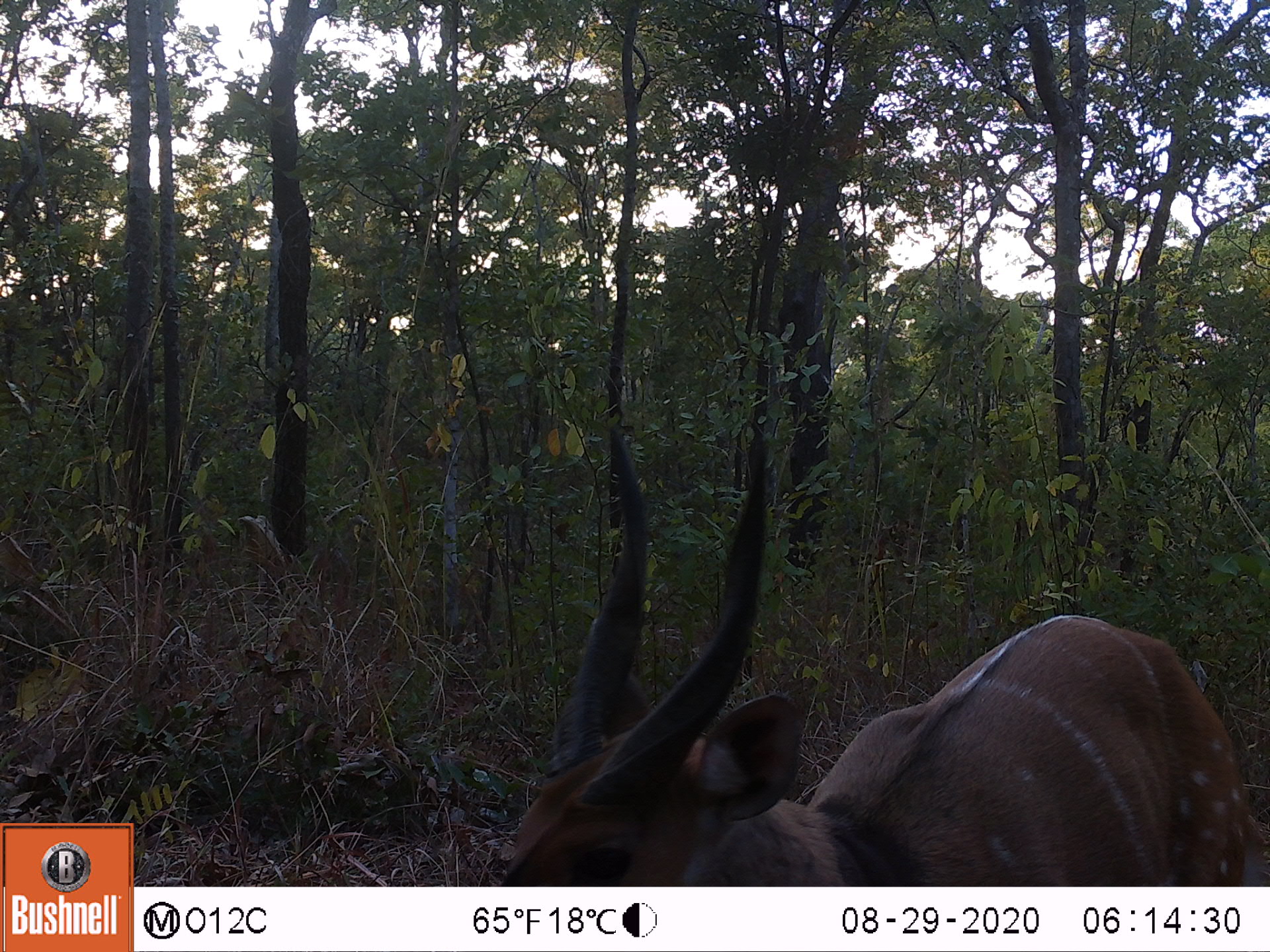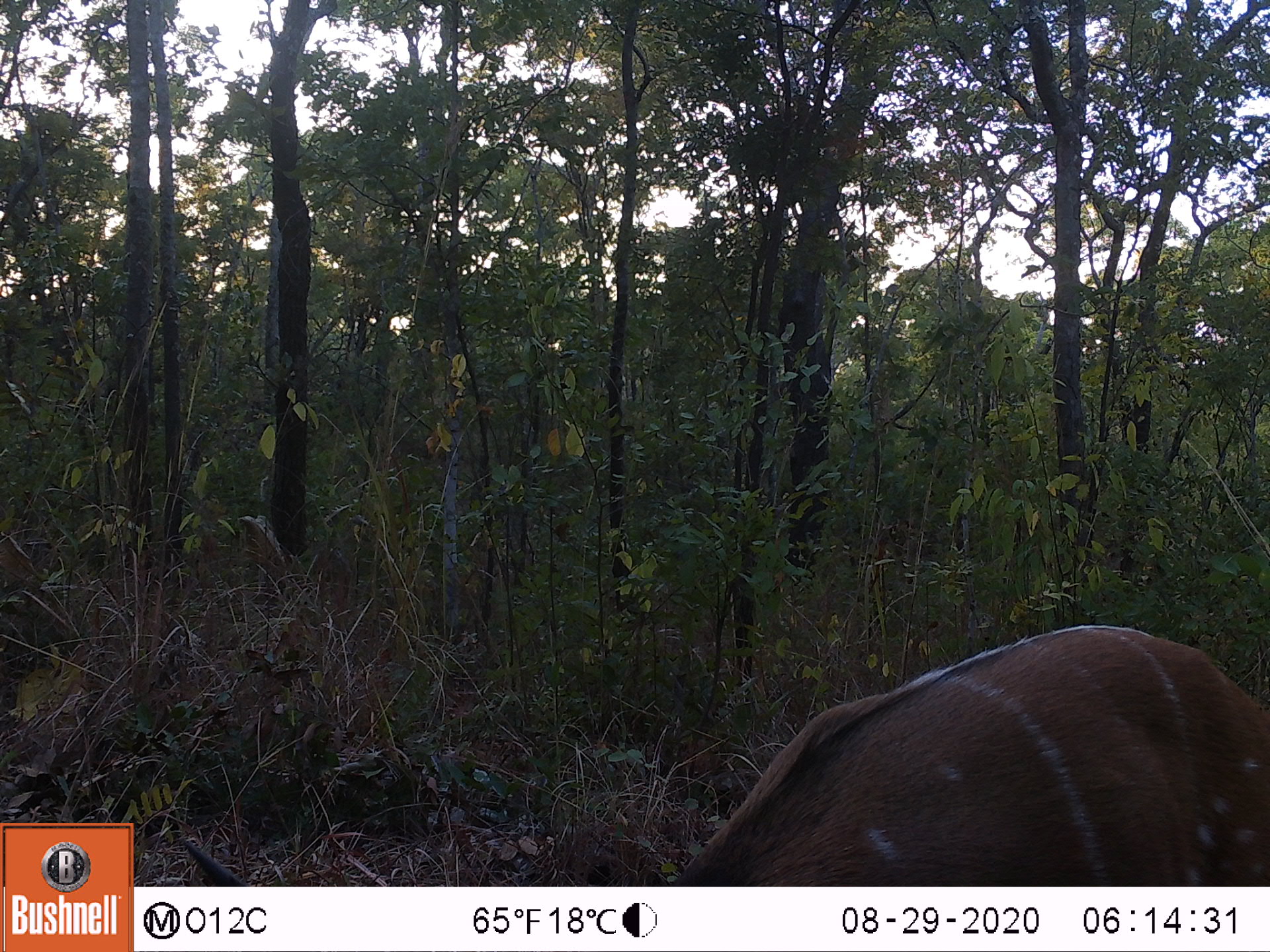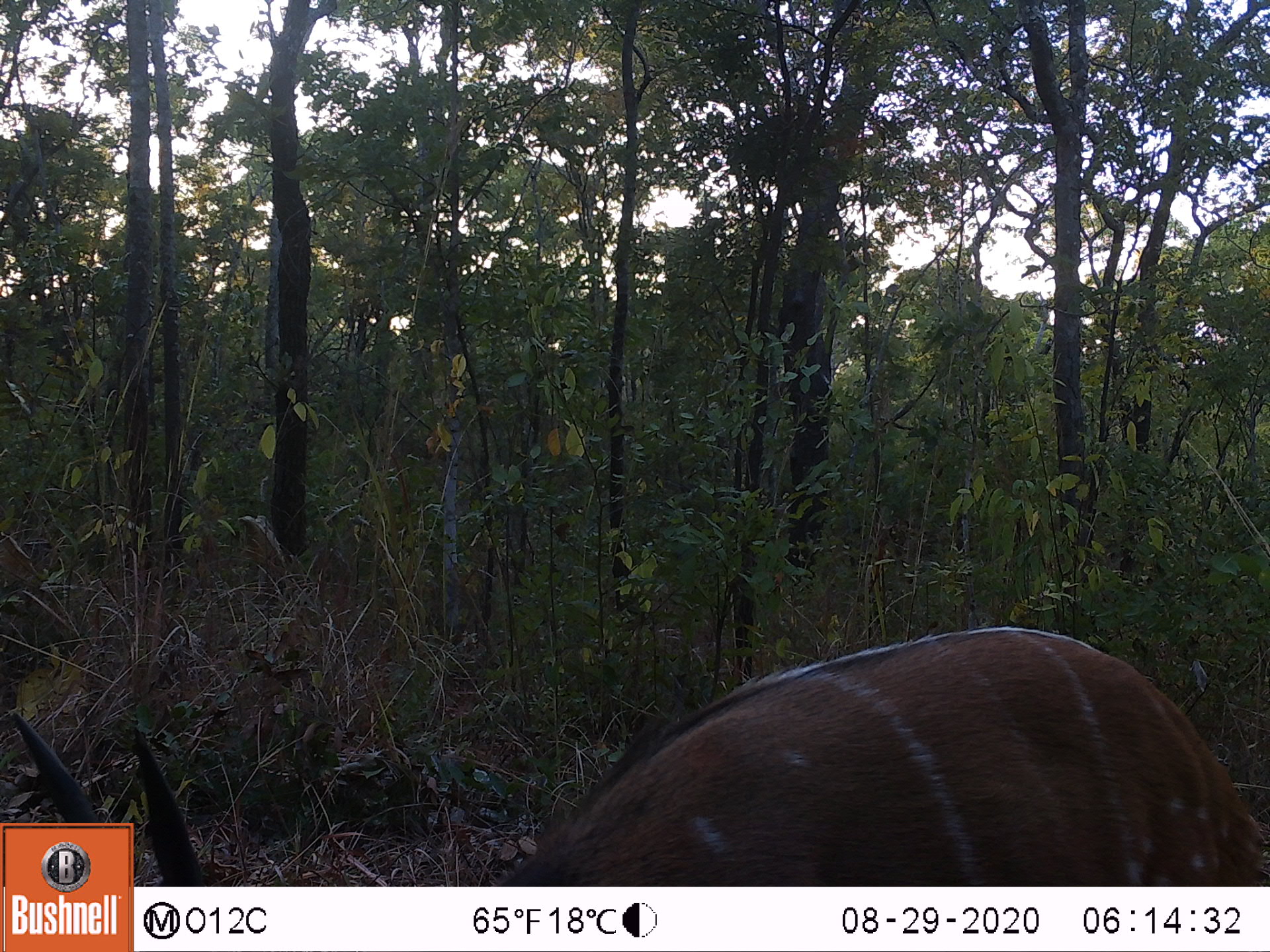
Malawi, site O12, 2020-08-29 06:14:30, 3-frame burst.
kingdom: Animalia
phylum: Chordata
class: Mammalia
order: Artiodactyla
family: Bovidae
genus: Tragelaphus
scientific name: Tragelaphus sylvaticus sylvaticus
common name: cape bushbuck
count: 1